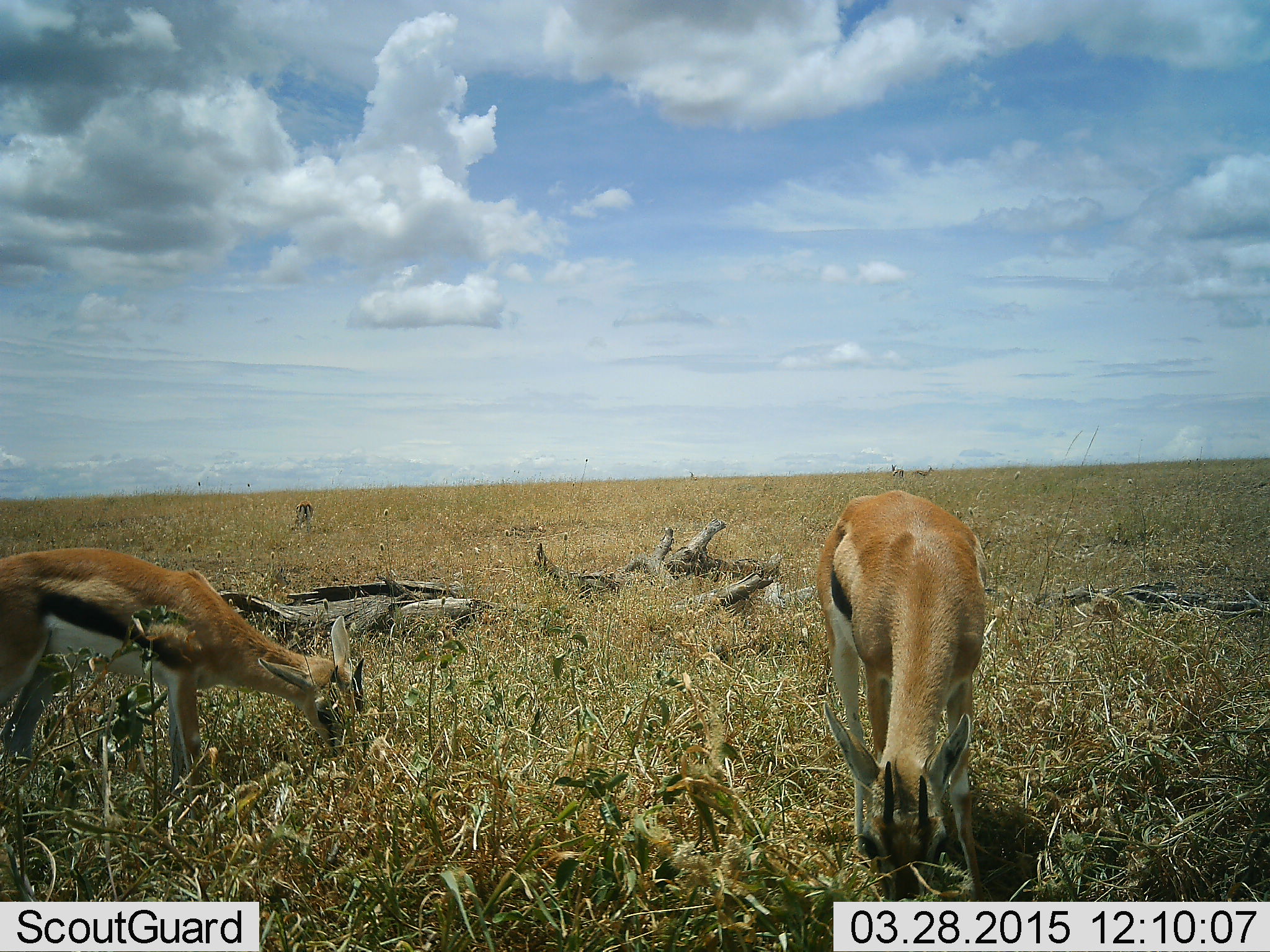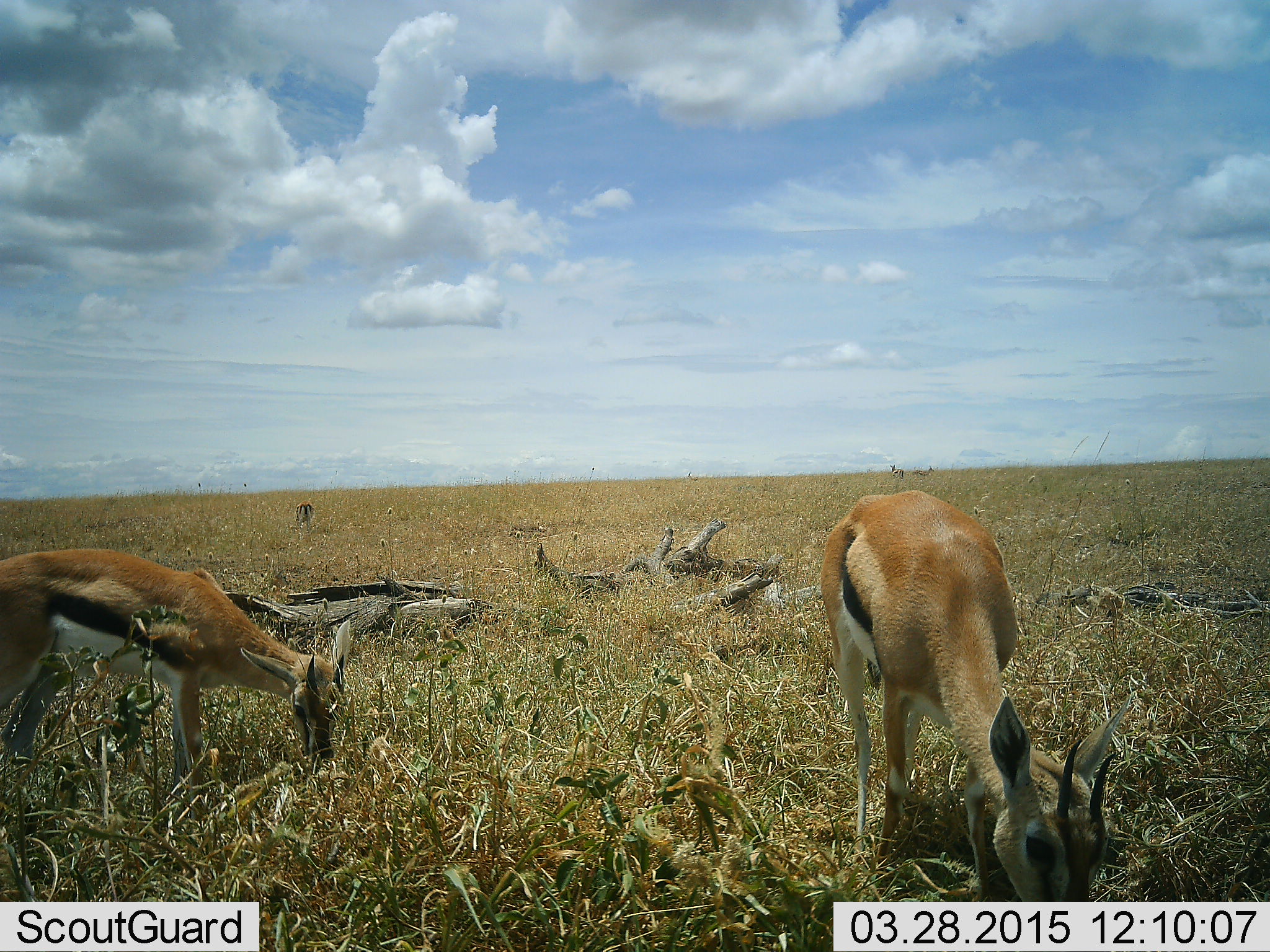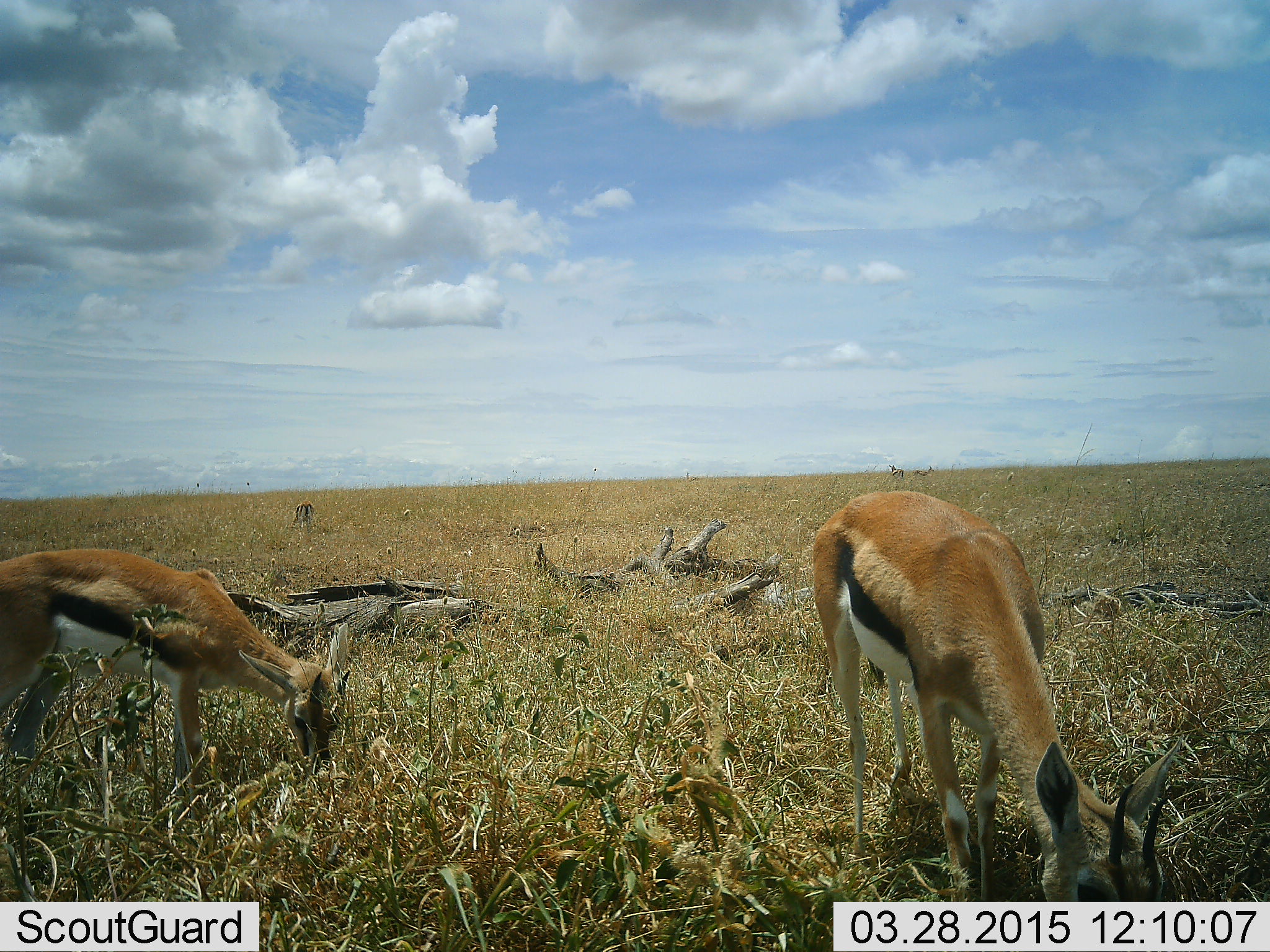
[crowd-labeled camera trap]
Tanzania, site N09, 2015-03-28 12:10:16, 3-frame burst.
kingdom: Animalia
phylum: Chordata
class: Mammalia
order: Artiodactyla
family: Bovidae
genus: Eudorcas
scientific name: Eudorcas thomsonii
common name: thomson's gazelle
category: gazellethomsons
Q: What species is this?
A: Gazellethomsons (thomson's gazelle) (Eudorcas thomsonii).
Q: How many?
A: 2.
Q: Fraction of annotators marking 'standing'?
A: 20%.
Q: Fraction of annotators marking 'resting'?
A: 0%.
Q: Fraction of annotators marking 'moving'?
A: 0%.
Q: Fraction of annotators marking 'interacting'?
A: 0%.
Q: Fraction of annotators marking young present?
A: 0%.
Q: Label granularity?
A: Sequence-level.